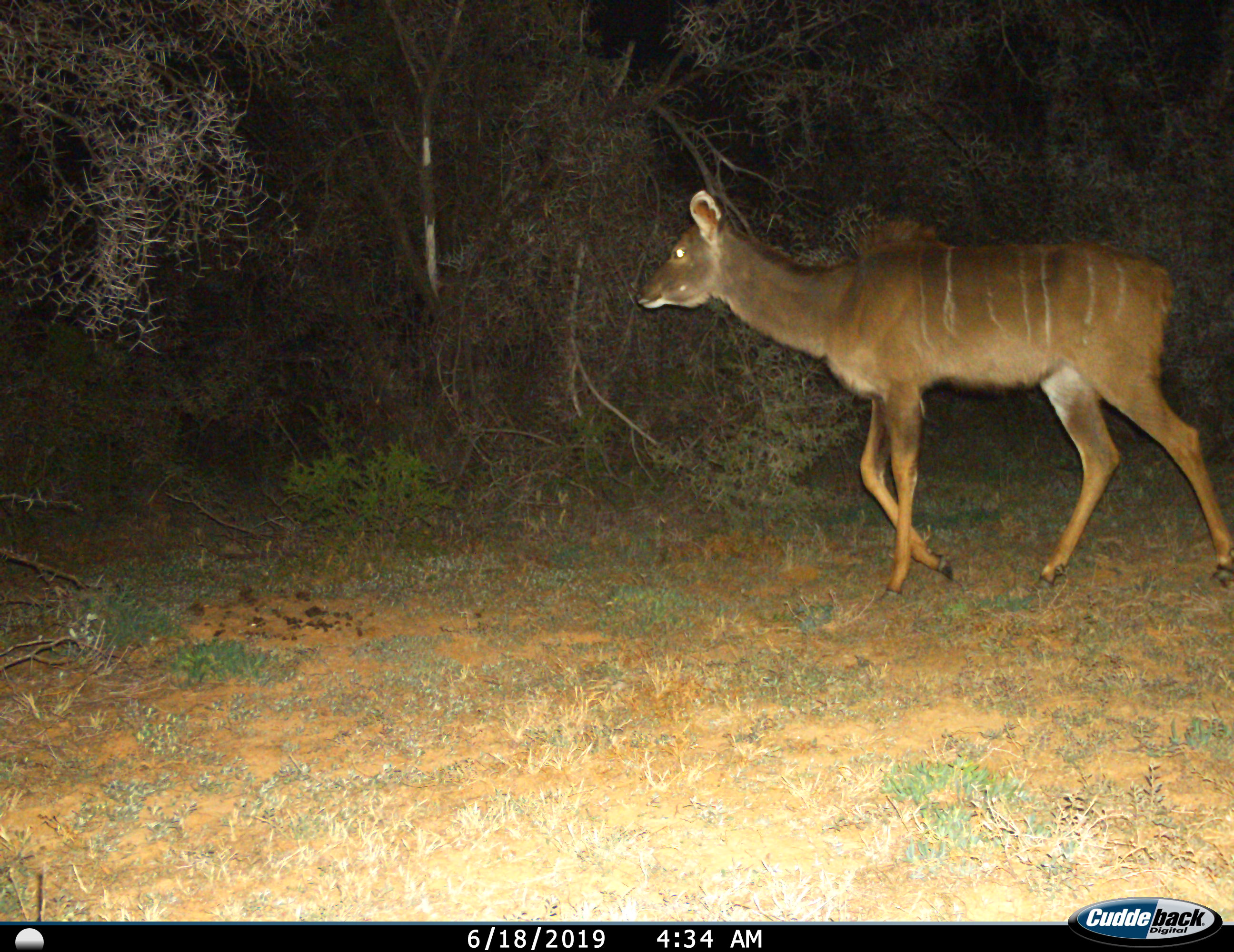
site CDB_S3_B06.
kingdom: Animalia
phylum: Chordata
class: Mammalia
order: Artiodactyla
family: Bovidae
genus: Tragelaphus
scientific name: Tragelaphus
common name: kudu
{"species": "kudu (Tragelaphus)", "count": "1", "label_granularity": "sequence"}